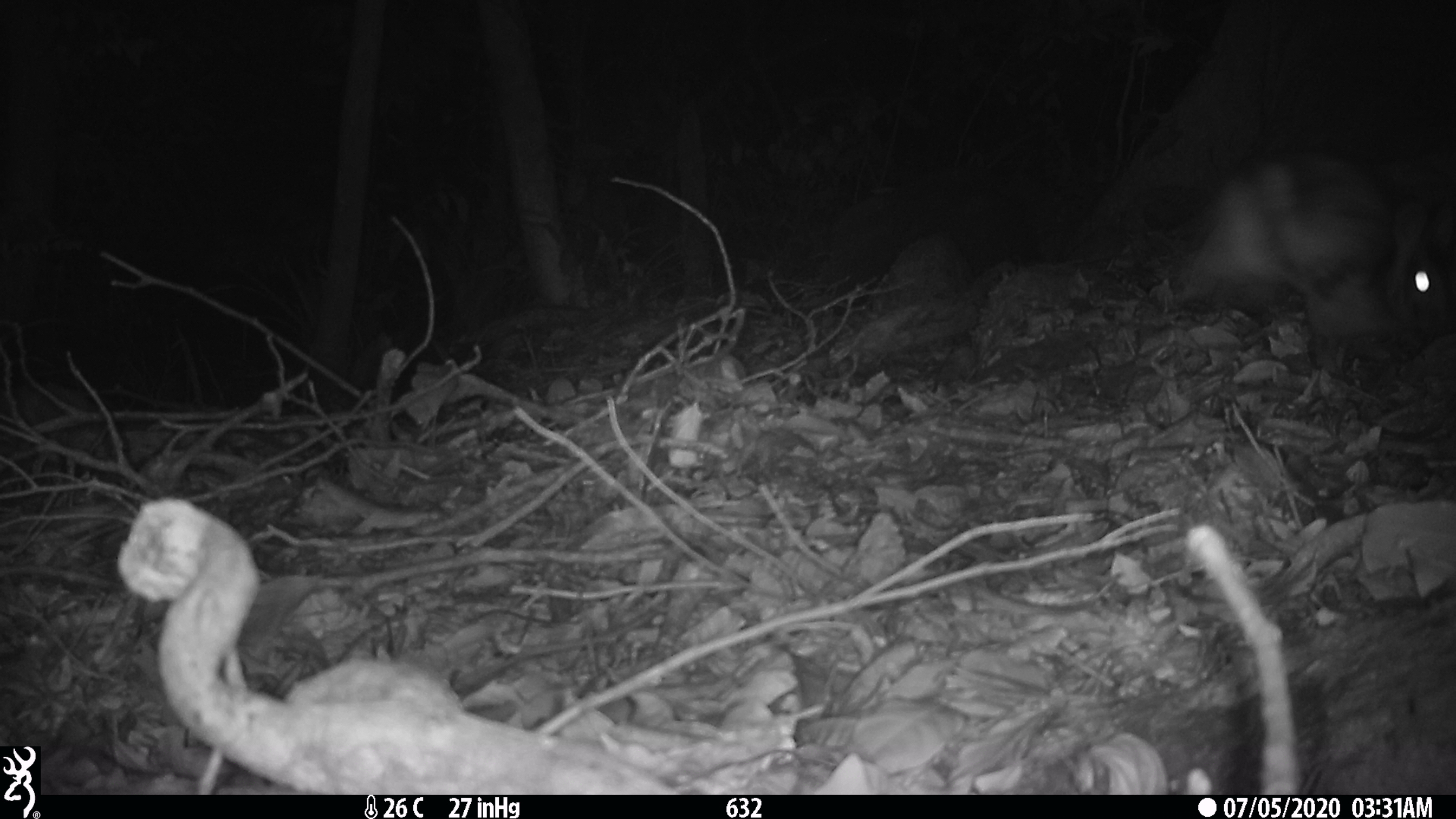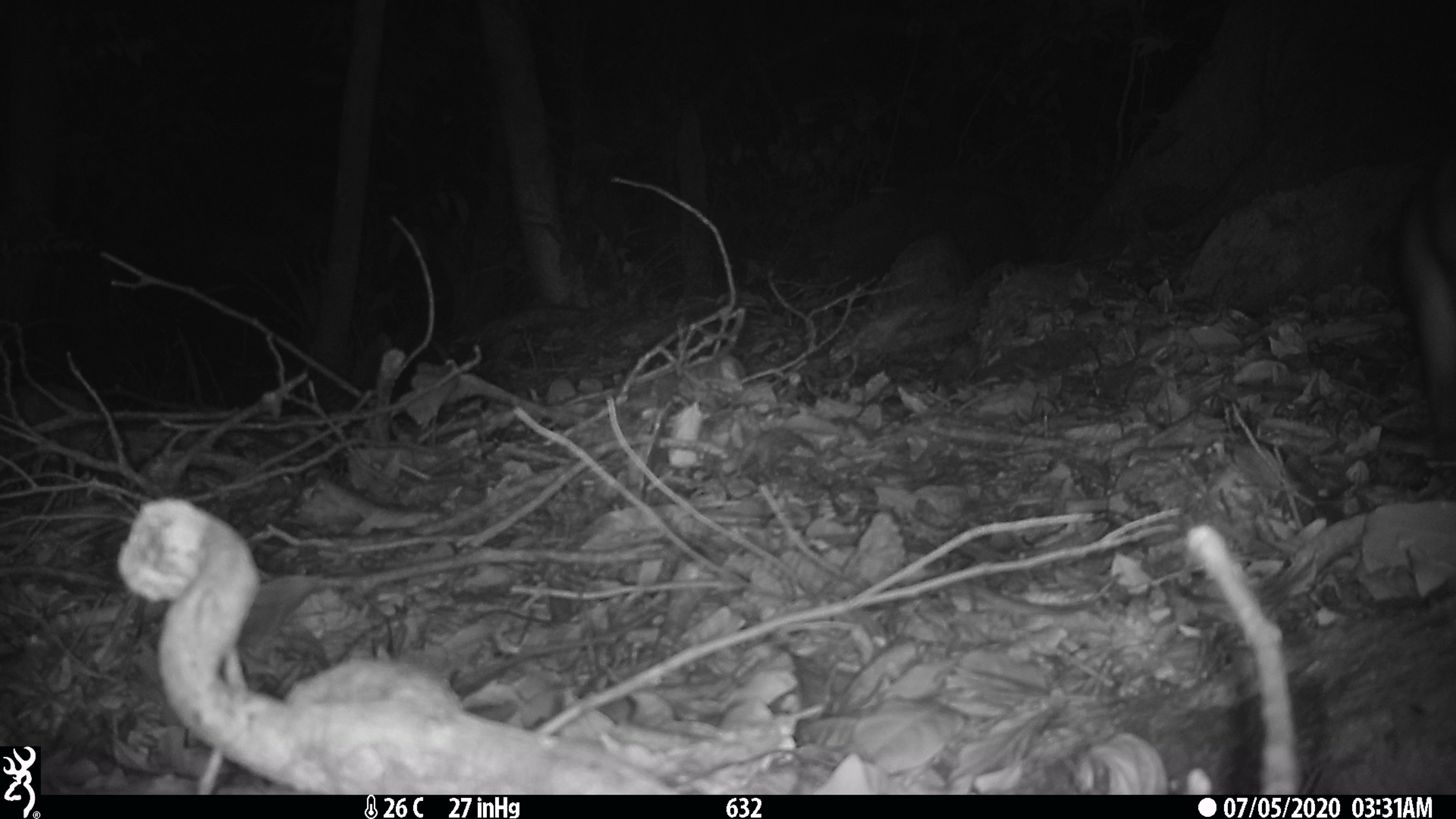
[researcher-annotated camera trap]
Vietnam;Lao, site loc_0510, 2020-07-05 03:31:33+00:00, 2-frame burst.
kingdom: Animalia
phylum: Chordata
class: Mammalia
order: Lagomorpha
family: Leporidae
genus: Nesolagus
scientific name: Nesolagus timminsi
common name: annamite striped rabbit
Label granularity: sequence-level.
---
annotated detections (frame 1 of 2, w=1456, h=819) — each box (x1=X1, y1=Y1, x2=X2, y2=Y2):
annamite striped rabbit: (x1=1177, y1=155, x2=1456, y2=369)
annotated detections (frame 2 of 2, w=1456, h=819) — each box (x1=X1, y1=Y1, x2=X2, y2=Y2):
annamite striped rabbit: (x1=1395, y1=151, x2=1456, y2=455)